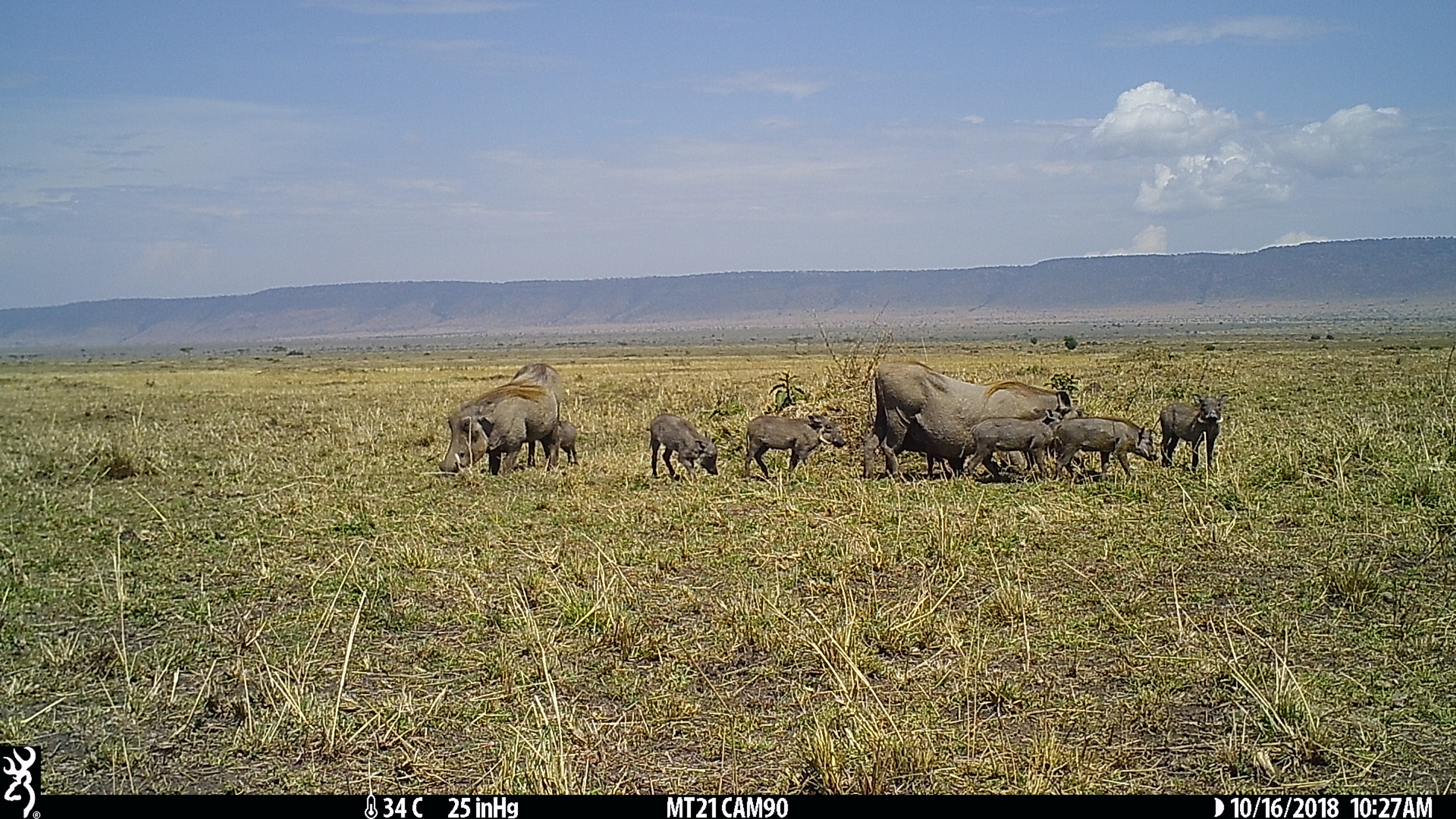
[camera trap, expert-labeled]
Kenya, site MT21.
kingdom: Animalia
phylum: Chordata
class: Mammalia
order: Artiodactyla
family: Suidae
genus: Phacochoerus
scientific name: Phacochoerus africanus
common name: common warthog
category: warthog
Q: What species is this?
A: Warthog (common warthog) (Phacochoerus africanus).